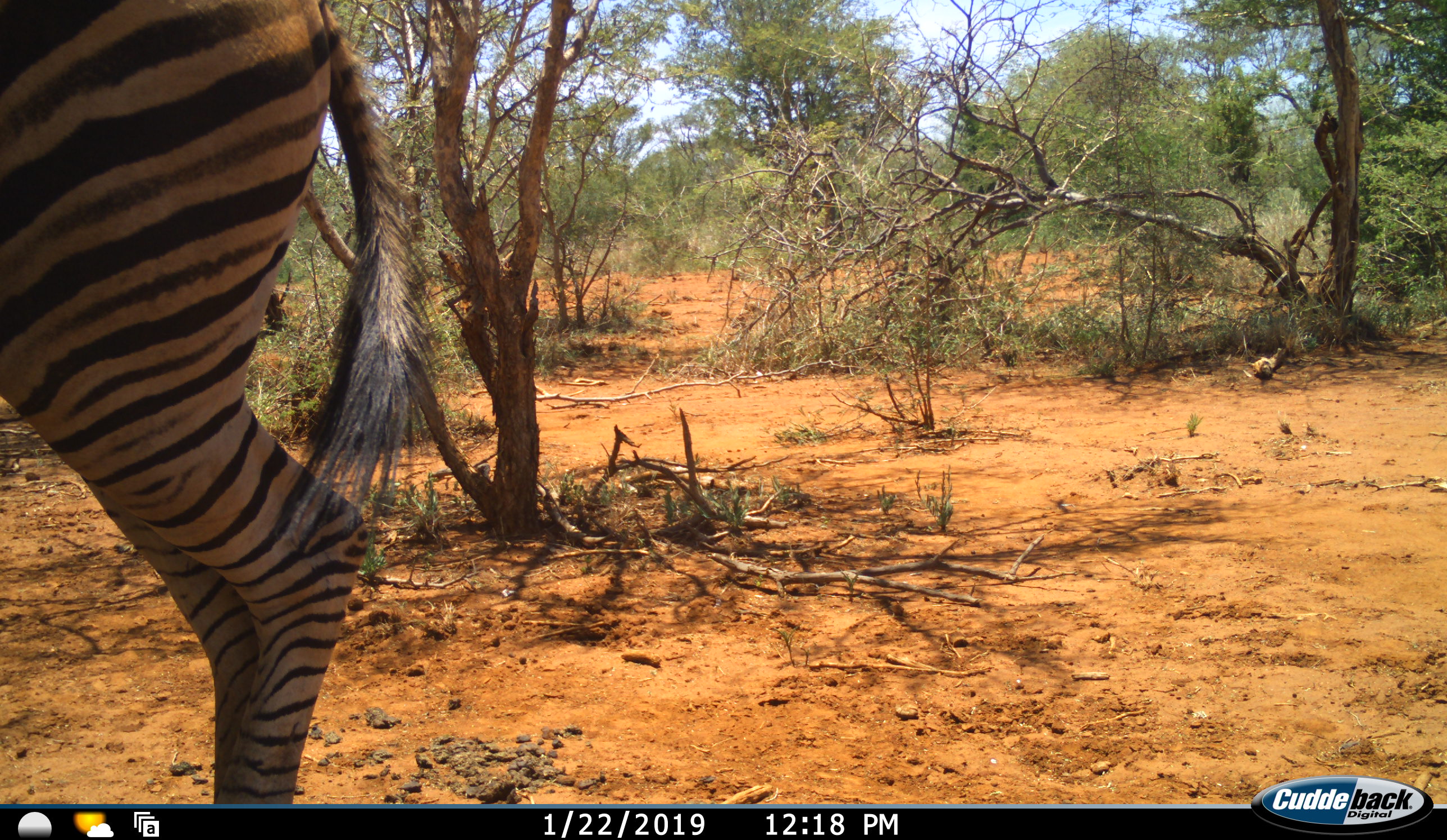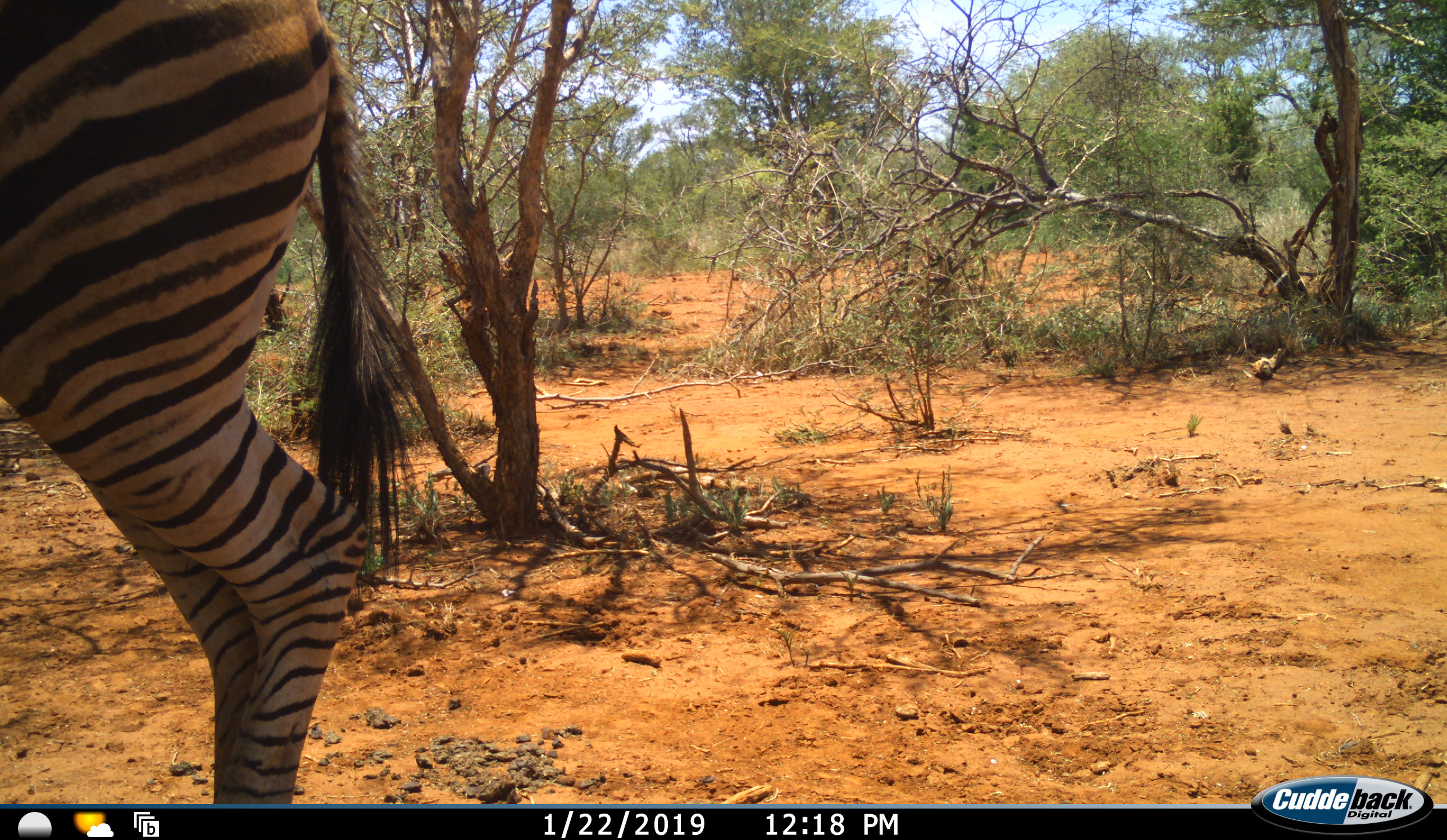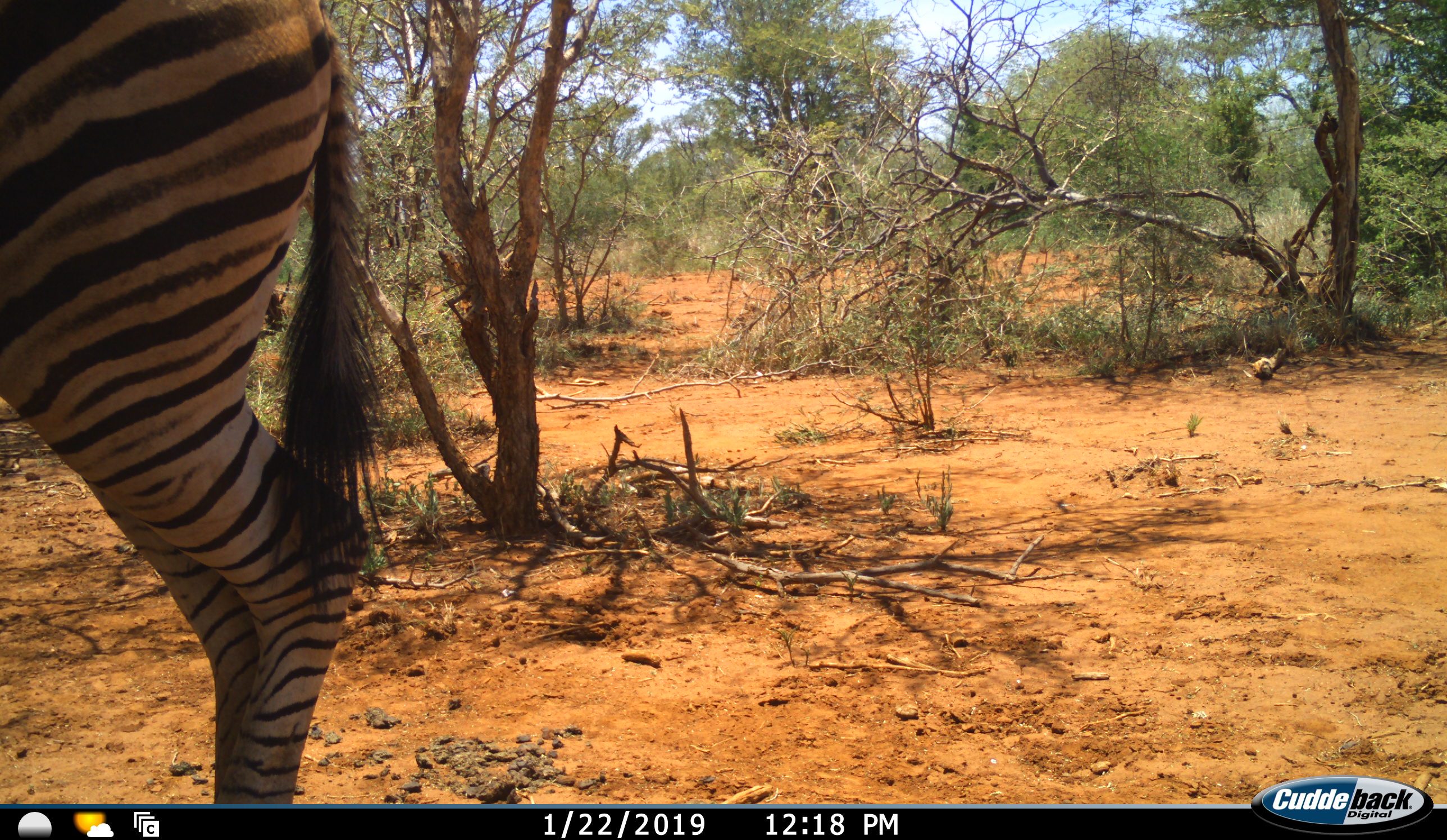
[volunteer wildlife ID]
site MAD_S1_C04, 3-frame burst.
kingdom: Animalia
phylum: Chordata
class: Mammalia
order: Perissodactyla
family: Equidae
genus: Equus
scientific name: Equus quagga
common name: plains zebra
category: zebraplains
Zebraplains (plains zebra) (Equus quagga), count 1. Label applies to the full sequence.